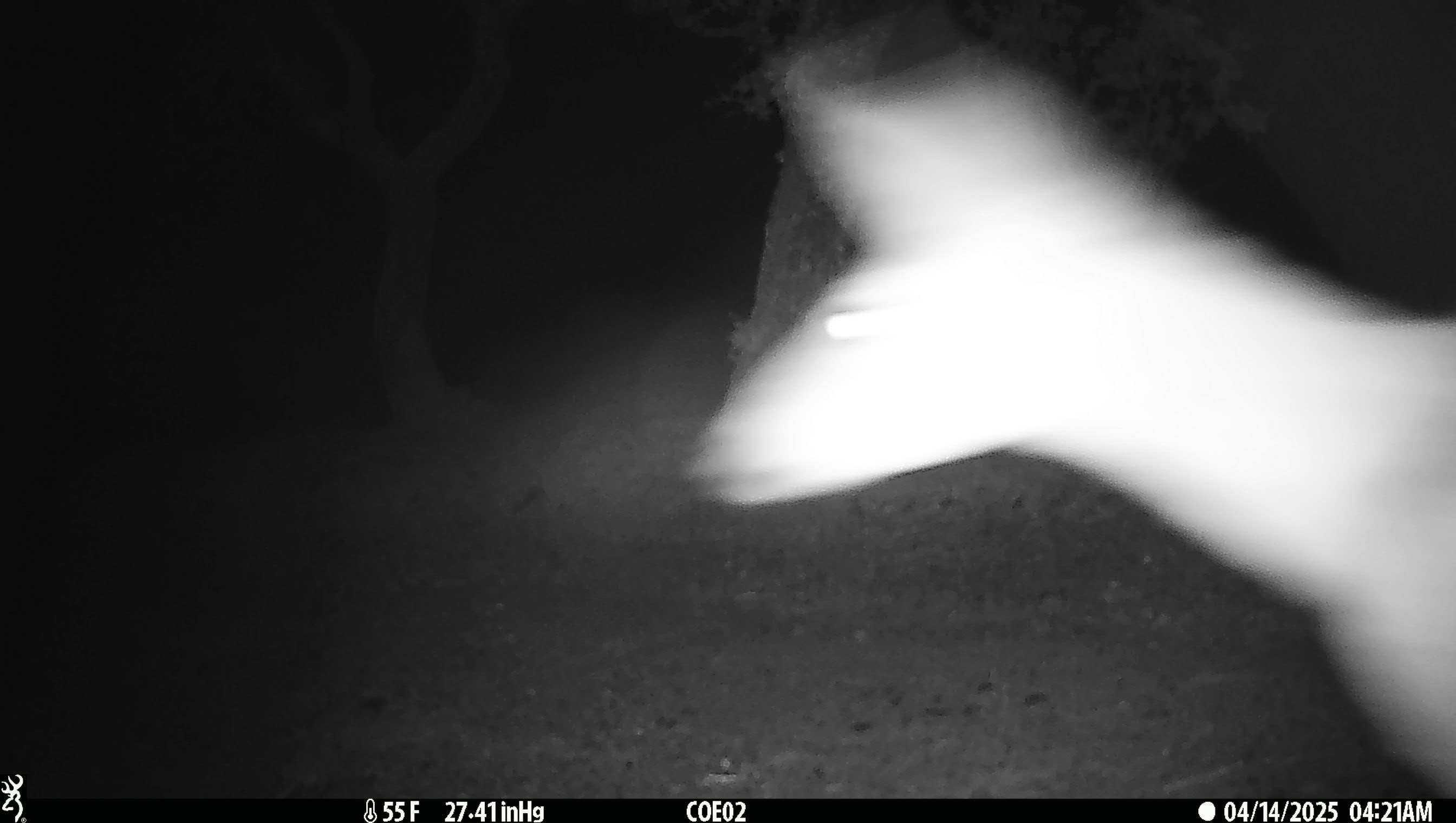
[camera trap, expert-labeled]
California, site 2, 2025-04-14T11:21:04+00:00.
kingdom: Animalia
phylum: Chordata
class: Mammalia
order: Artiodactyla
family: Cervidae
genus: Odocoileus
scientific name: Odocoileus hemionus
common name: mule deer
Mule deer (Odocoileus hemionus).